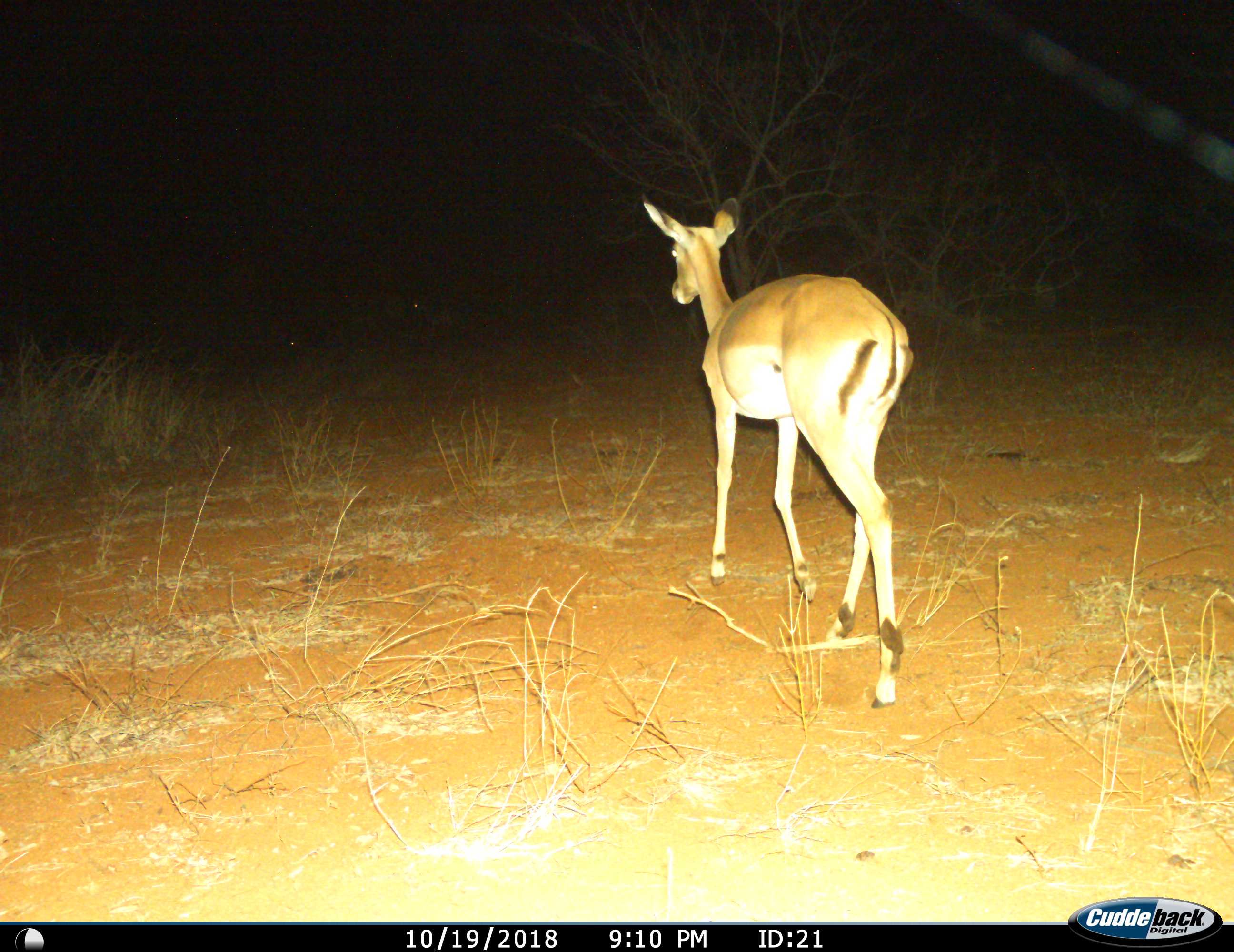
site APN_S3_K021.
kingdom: Animalia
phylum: Chordata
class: Mammalia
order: Artiodactyla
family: Bovidae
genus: Aepyceros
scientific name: Aepyceros melampus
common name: impala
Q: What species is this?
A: Impala (Aepyceros melampus).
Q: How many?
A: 1.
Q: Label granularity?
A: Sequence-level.